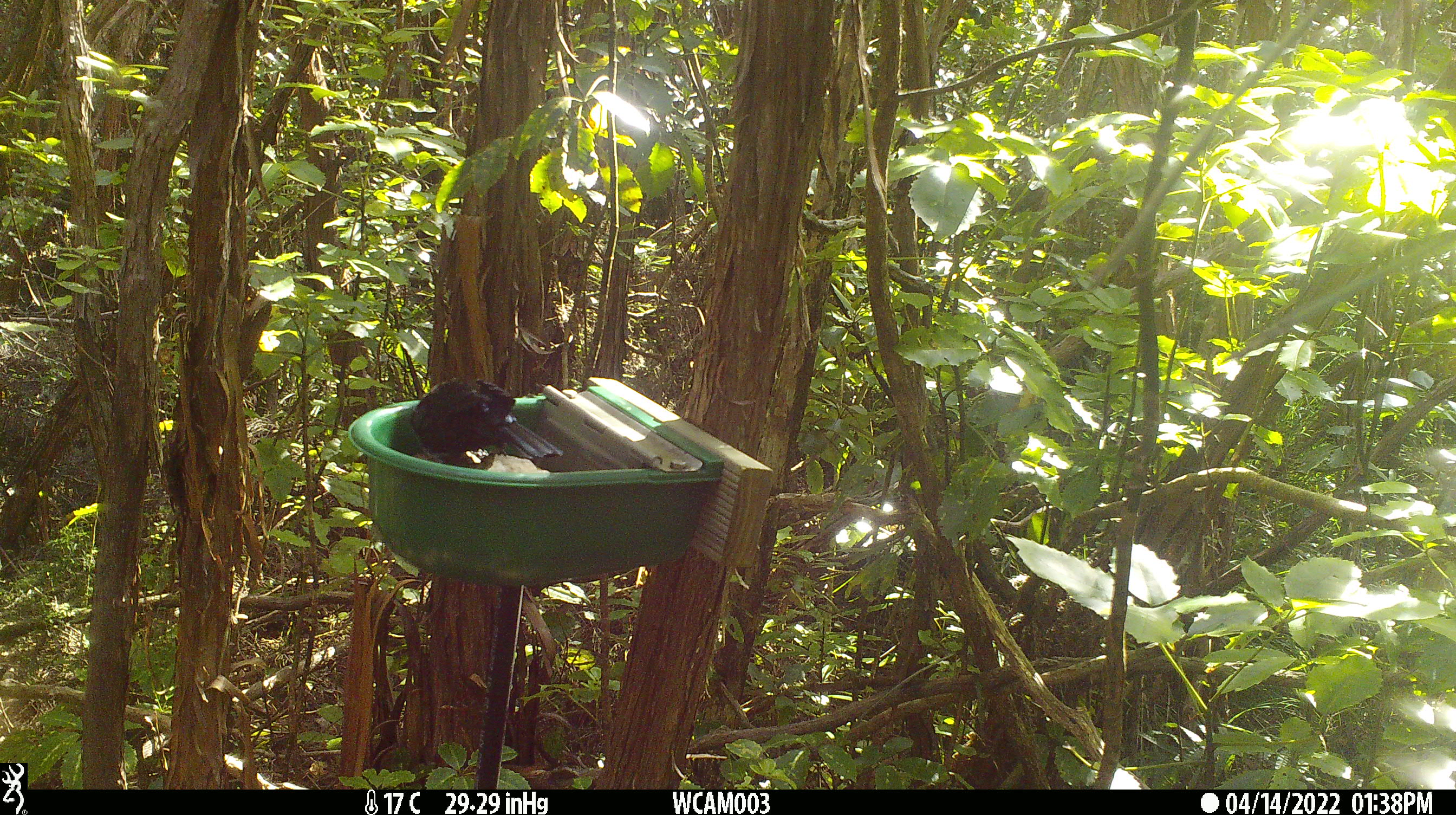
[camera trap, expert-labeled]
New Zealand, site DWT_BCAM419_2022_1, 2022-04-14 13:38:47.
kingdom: Animalia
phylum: Chordata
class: Aves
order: Passeriformes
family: Meliphagidae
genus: Prosthemadera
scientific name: Prosthemadera novaeseelandiae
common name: tui